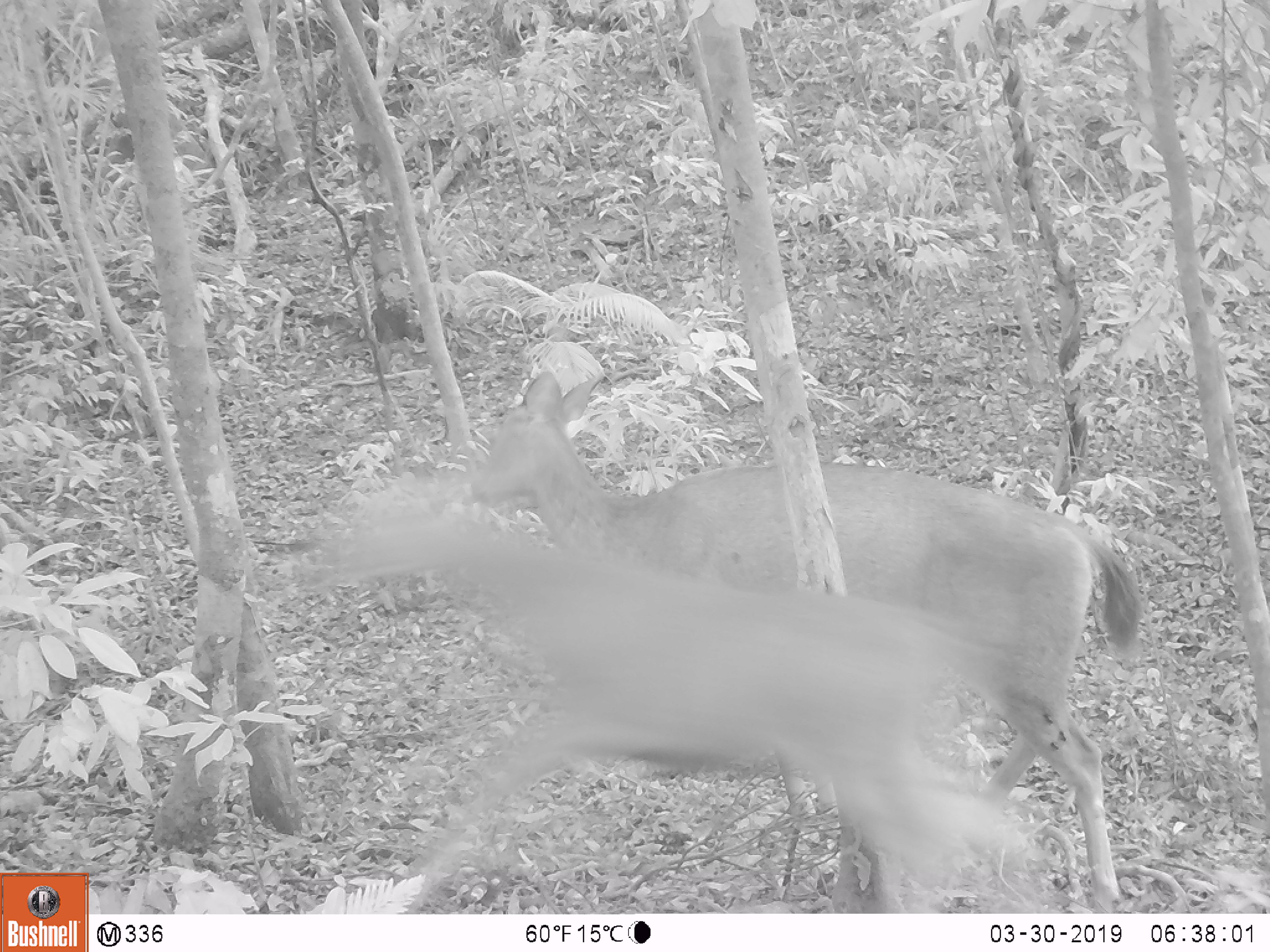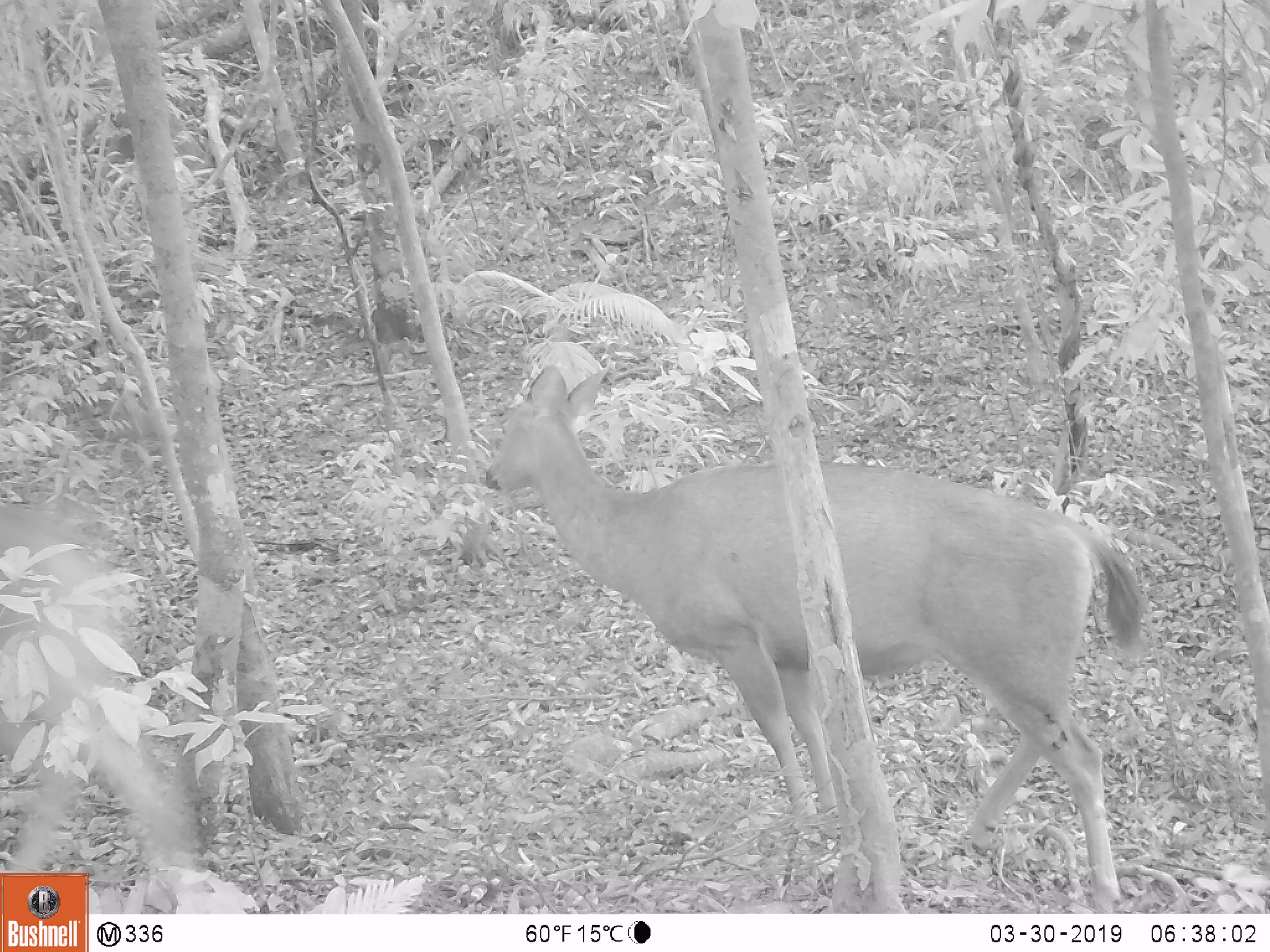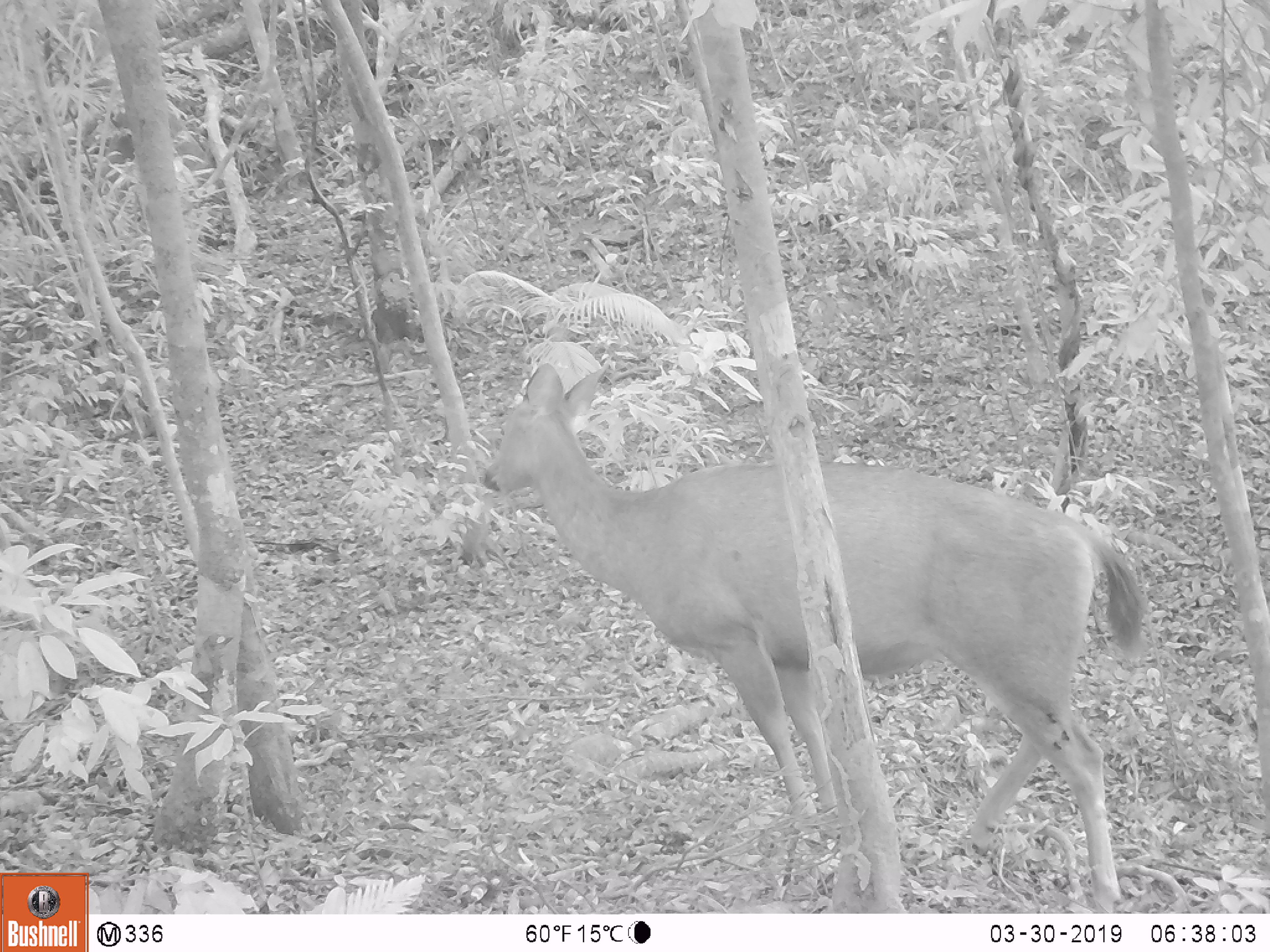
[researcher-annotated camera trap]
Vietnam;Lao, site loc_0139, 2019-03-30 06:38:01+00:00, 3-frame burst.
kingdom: Animalia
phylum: Chordata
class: Mammalia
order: Artiodactyla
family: Cervidae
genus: Rusa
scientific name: Rusa unicolor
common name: sambar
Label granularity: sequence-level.